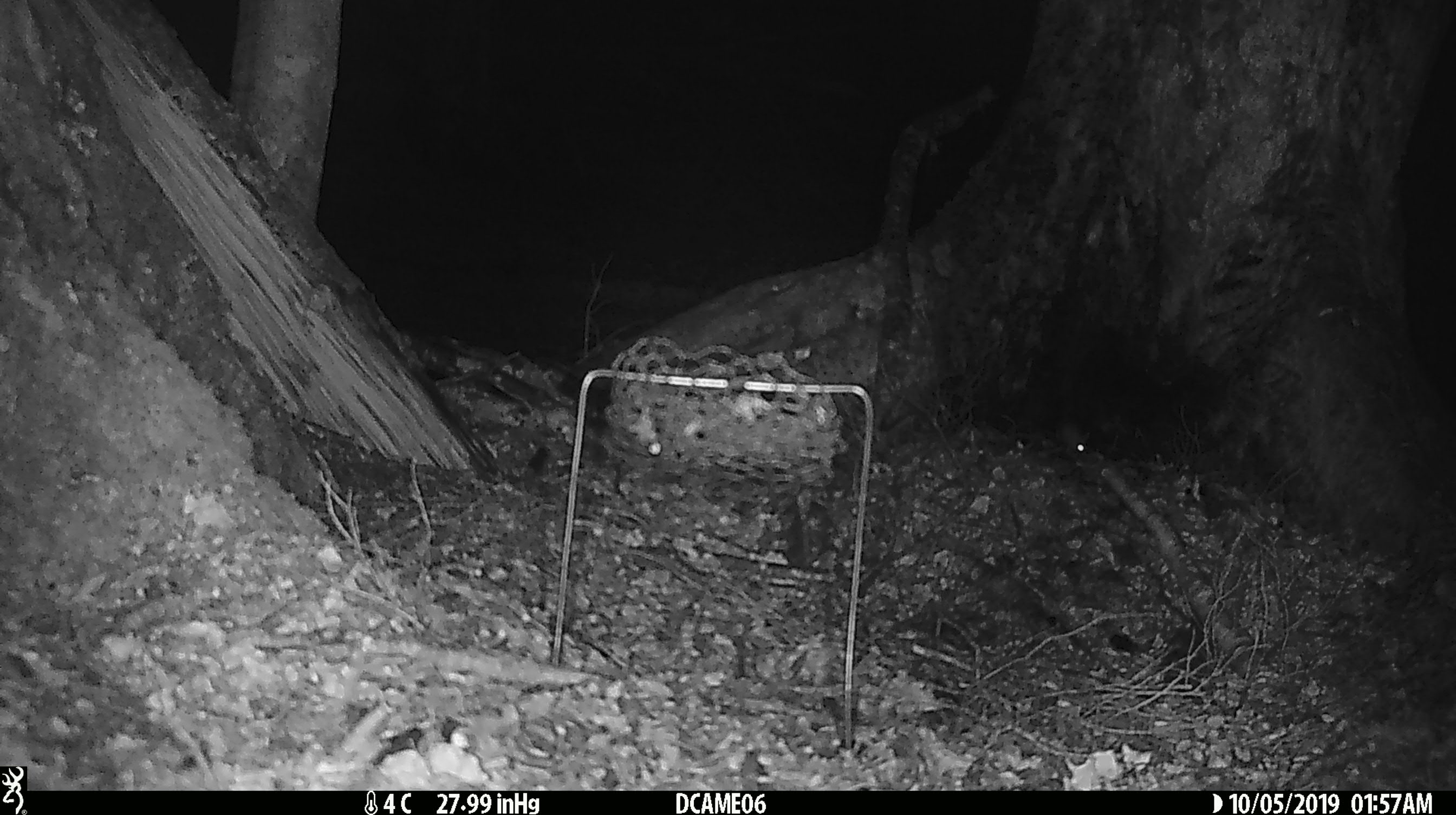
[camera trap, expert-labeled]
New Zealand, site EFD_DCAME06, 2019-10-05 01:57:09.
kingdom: Animalia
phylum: Chordata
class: Mammalia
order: Rodentia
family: Muridae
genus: Mus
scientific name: Mus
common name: mouse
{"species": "mouse (Mus)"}